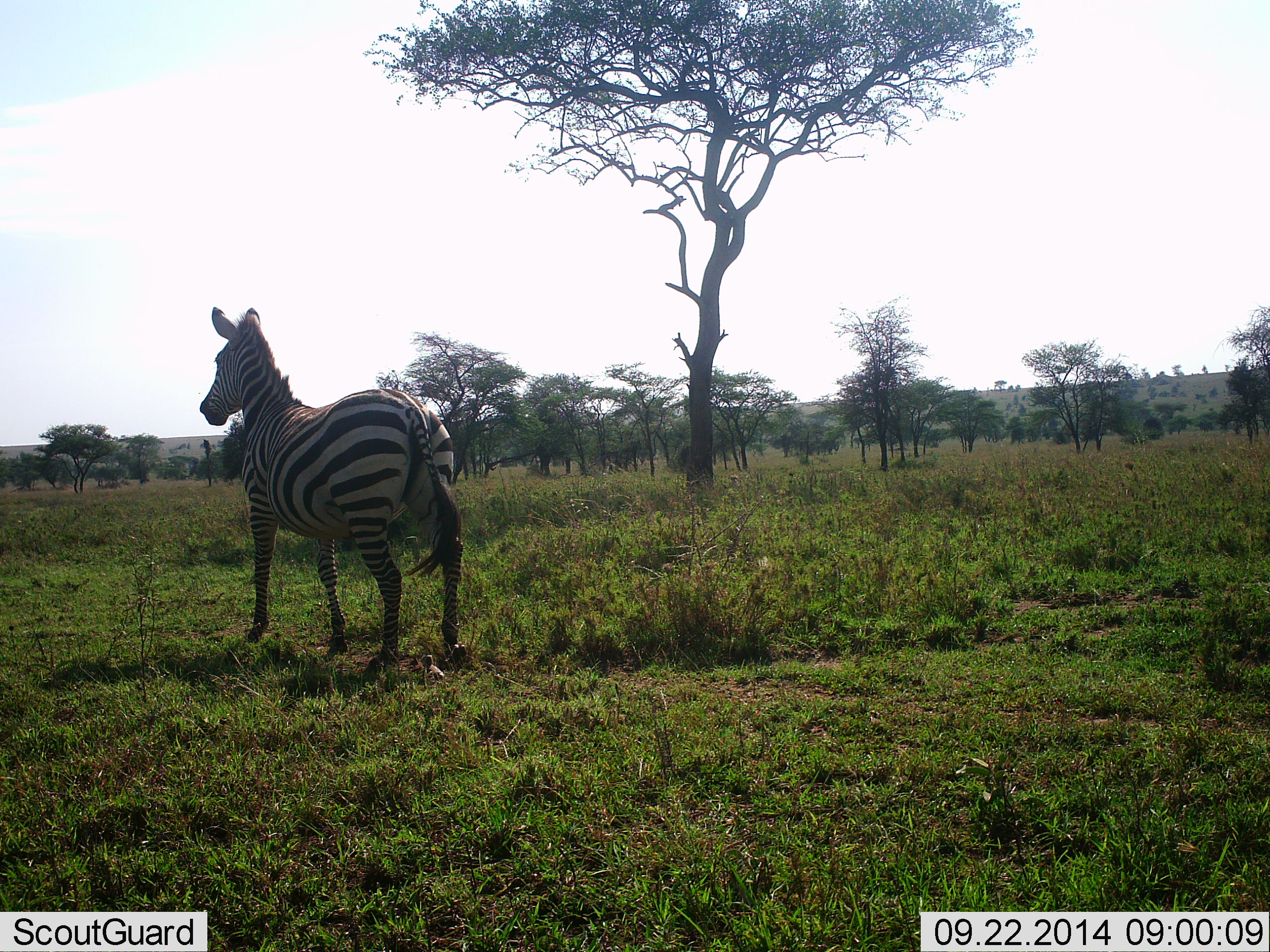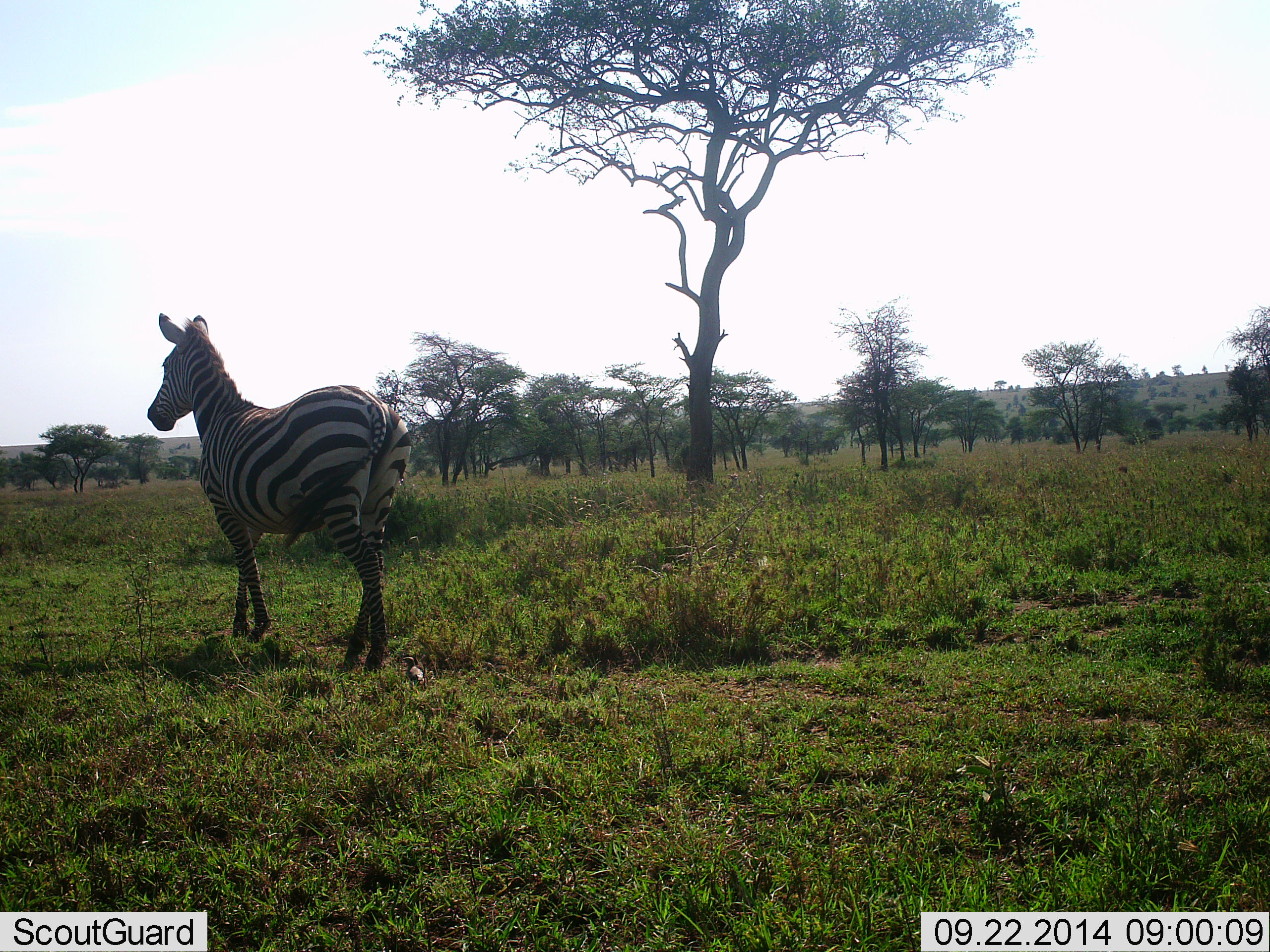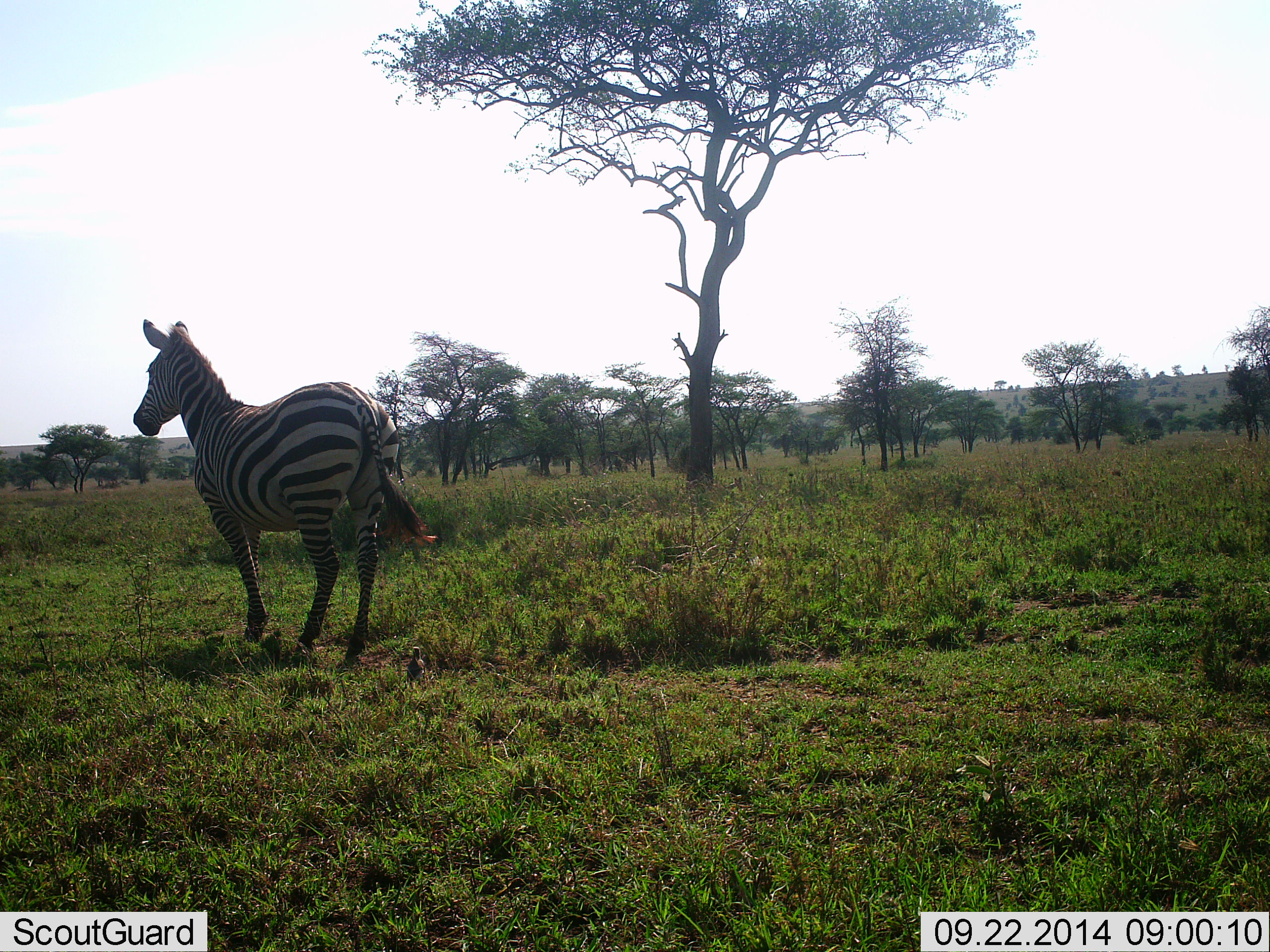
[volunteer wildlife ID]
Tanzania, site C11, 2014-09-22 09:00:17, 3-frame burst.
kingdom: Animalia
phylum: Chordata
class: Mammalia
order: Perissodactyla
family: Equidae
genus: Equus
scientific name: Equus quagga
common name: plains zebra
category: zebra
Zebra (plains zebra) (Equus quagga), count 1. Behavior (volunteer vote fractions): standing 27%, resting 0%, moving 82%, interacting 0%. Young present (vote fraction): 0%. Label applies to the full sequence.